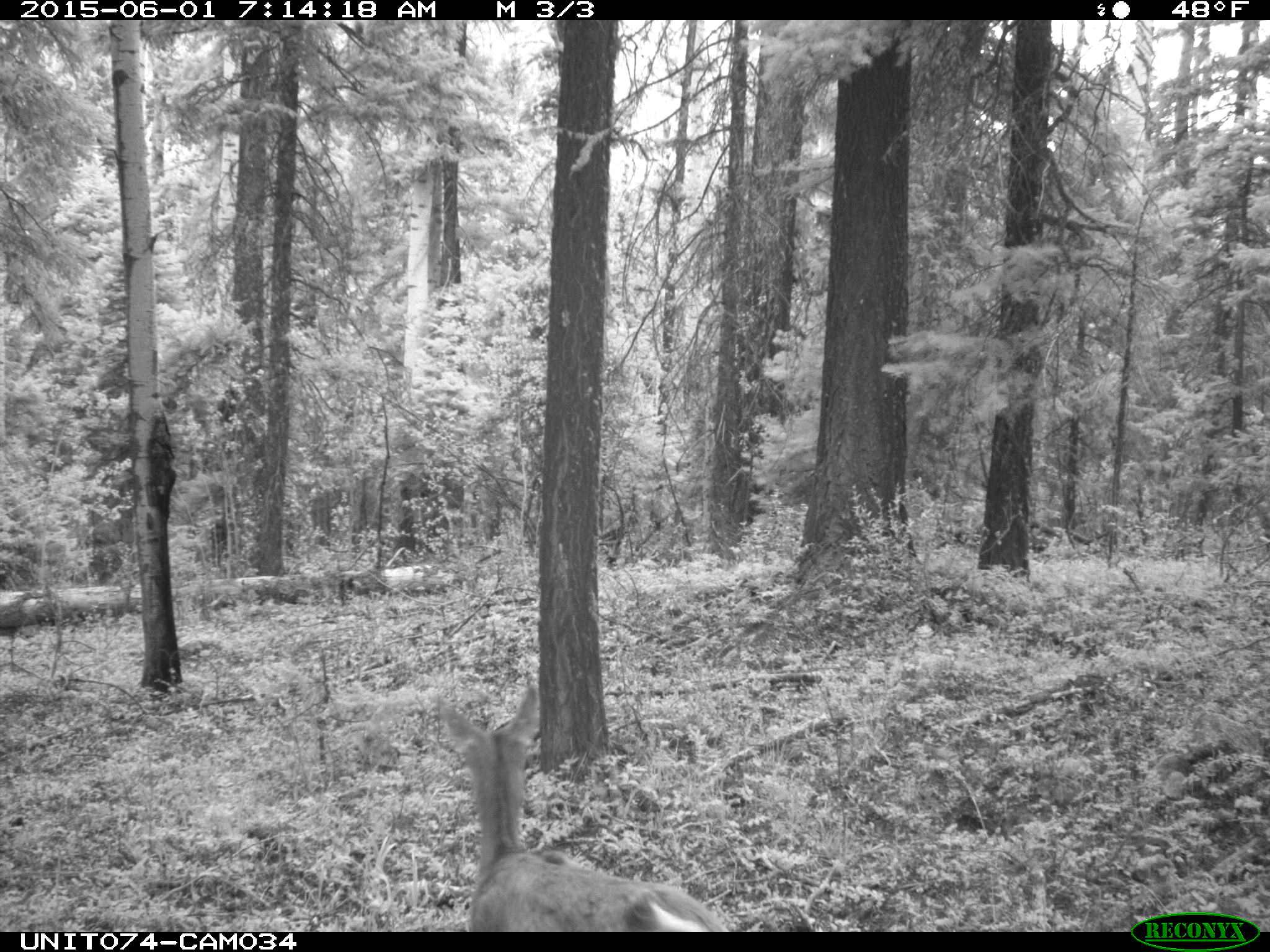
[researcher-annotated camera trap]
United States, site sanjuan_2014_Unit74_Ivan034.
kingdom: Animalia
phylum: Chordata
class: Mammalia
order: Artiodactyla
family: Cervidae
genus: Odocoileus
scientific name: Odocoileus hemionus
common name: mule deer